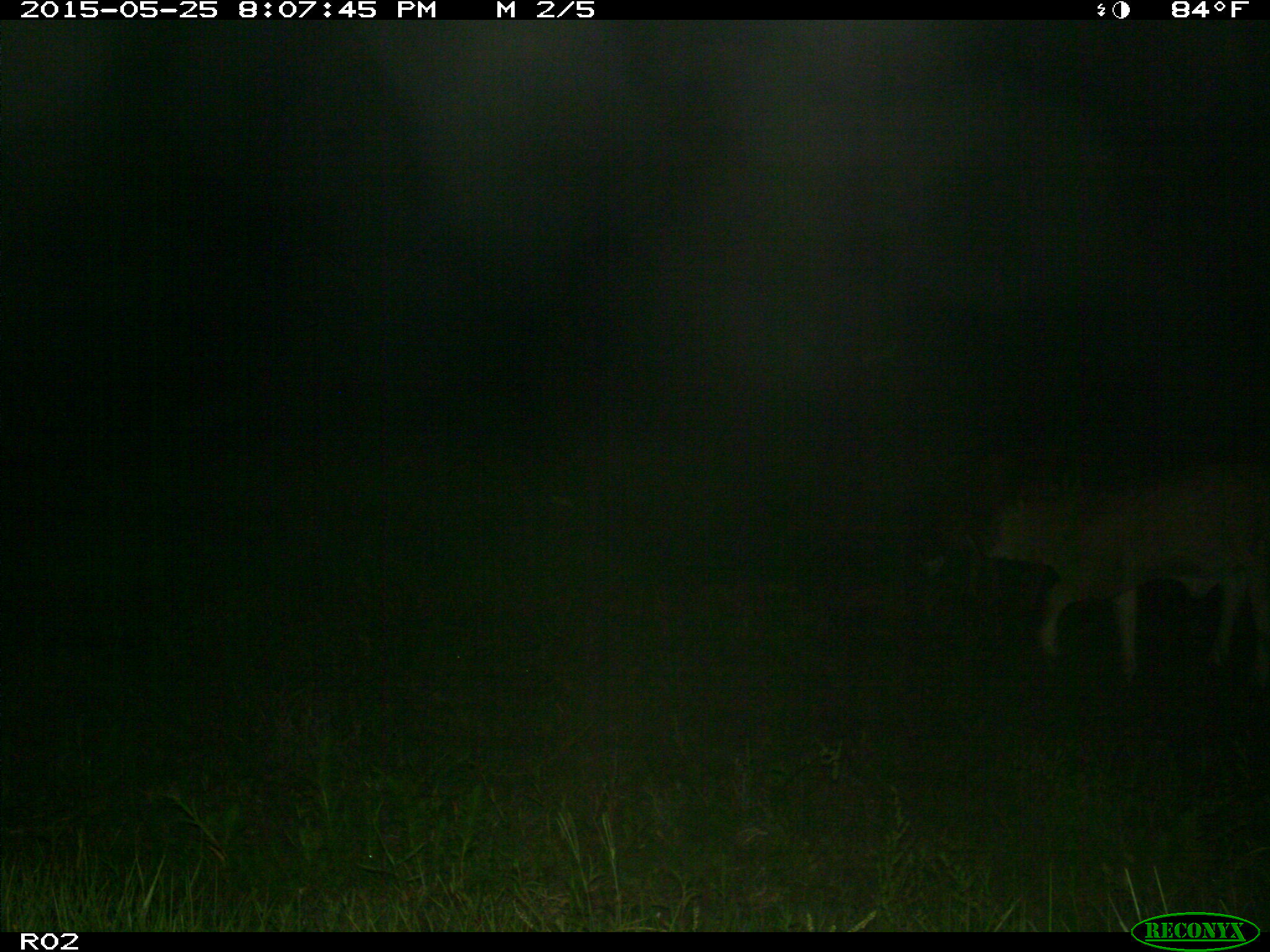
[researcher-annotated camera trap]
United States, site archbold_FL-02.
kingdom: Animalia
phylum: Chordata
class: Mammalia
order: Artiodactyla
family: Bovidae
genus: Bos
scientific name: Bos taurus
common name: domestic cow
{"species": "Bos taurus (domestic cow)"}